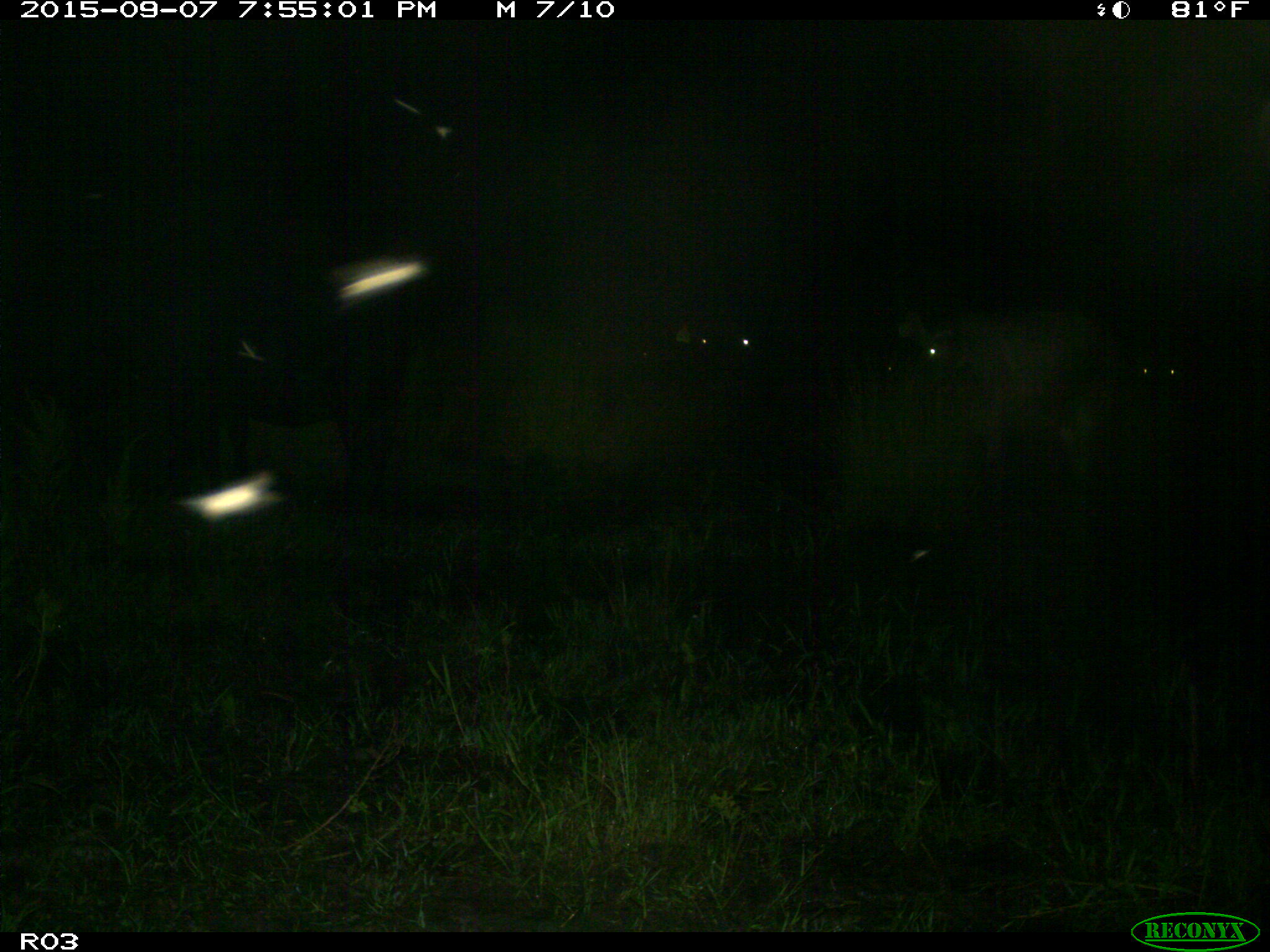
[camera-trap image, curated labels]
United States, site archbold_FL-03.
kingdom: Animalia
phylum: Chordata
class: Mammalia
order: Artiodactyla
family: Bovidae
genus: Bos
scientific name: Bos taurus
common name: domestic cow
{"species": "Bos taurus (domestic cow)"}